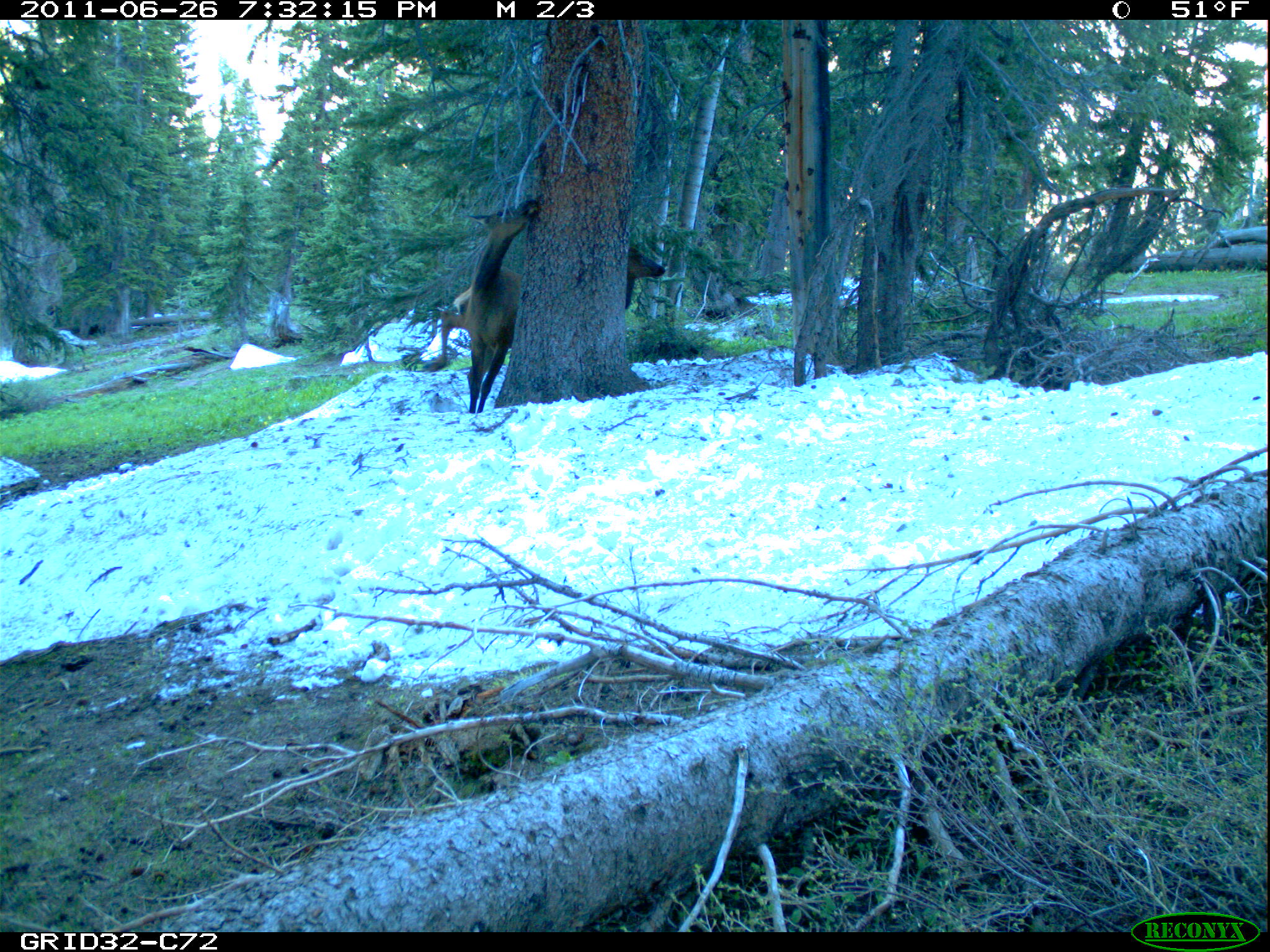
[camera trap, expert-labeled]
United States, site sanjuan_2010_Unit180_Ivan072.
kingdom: Animalia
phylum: Chordata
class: Mammalia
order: Artiodactyla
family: Cervidae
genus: Cervus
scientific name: Cervus elaphus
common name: red deer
Cervus elaphus (red deer).